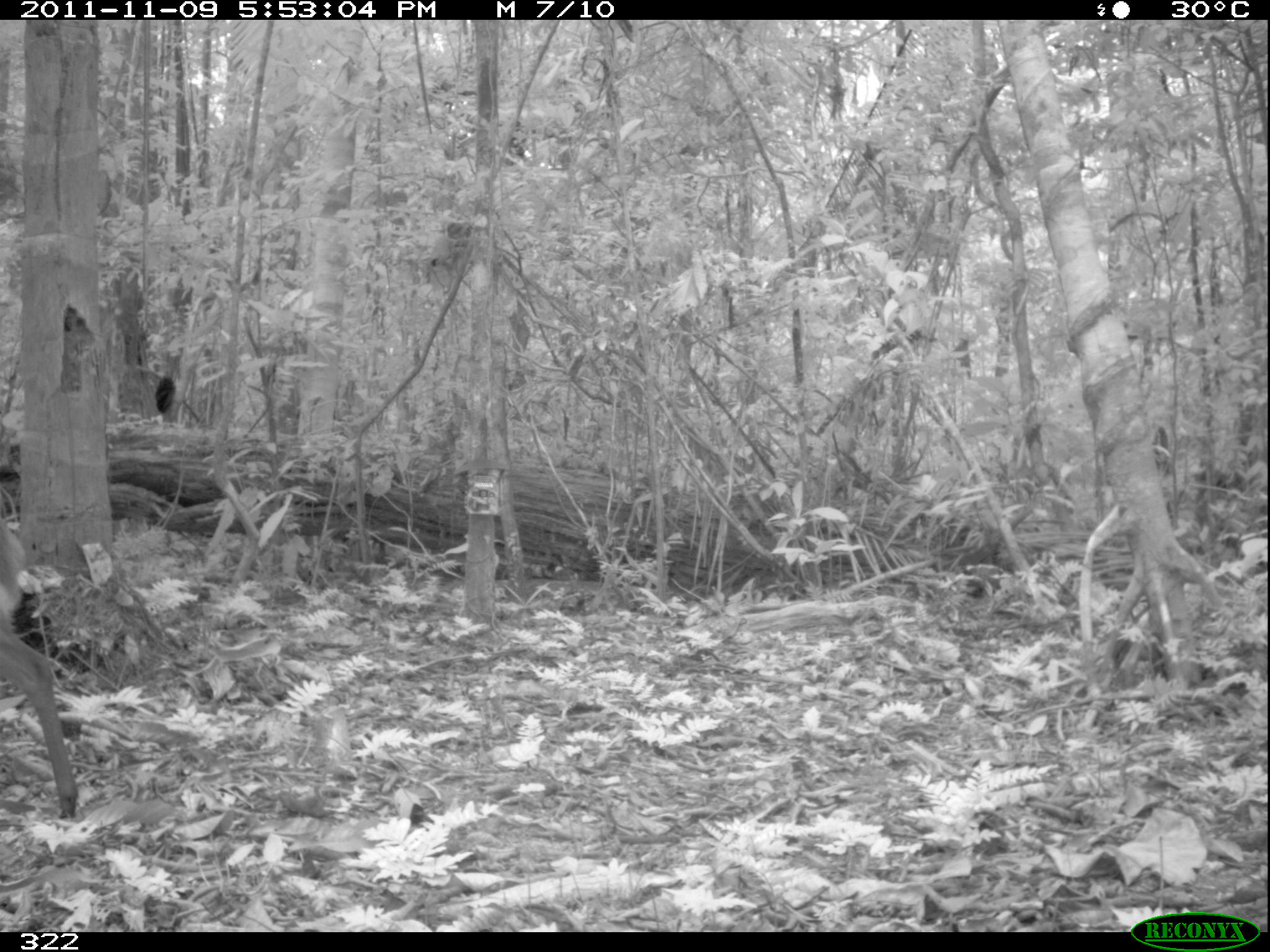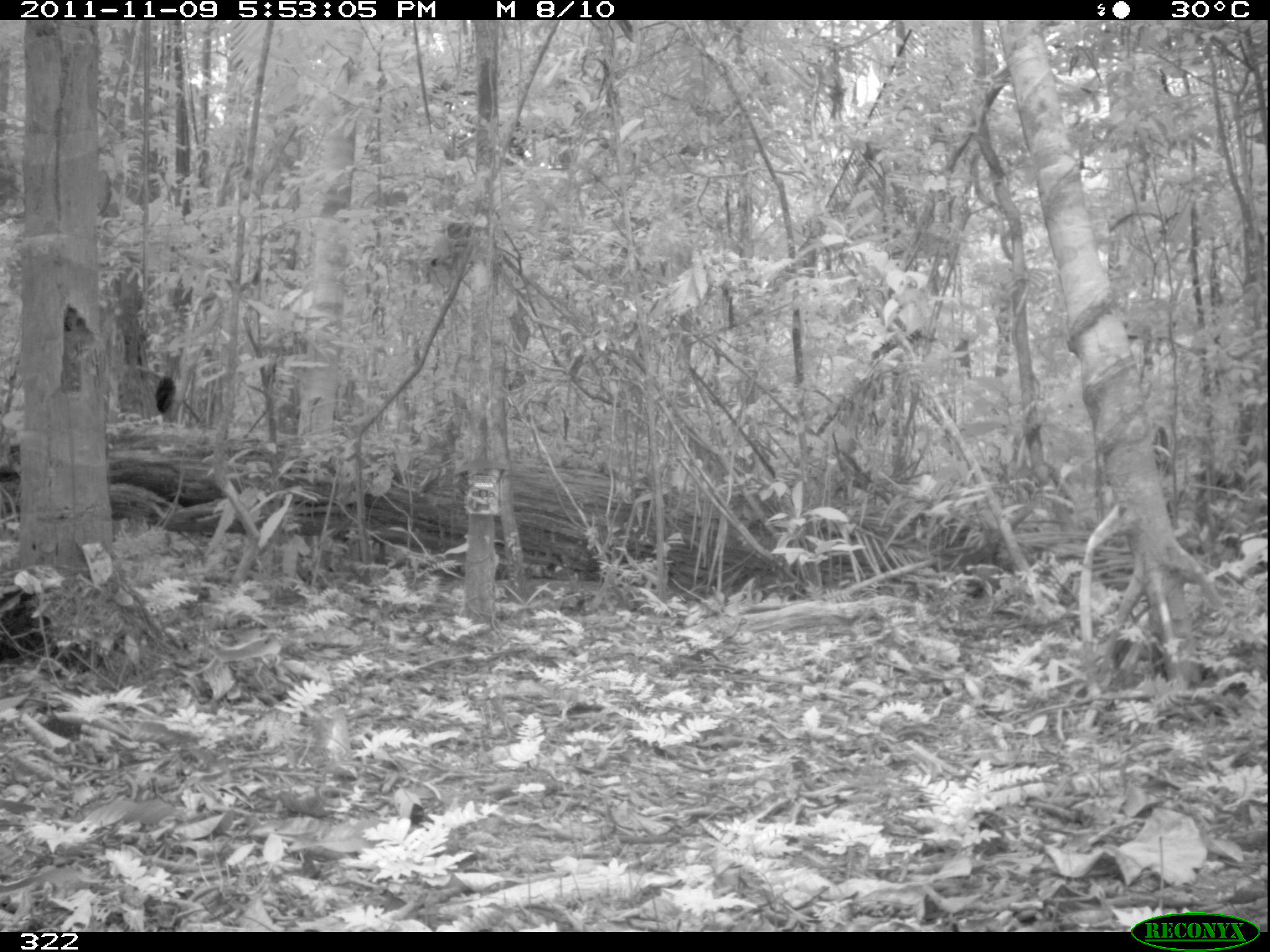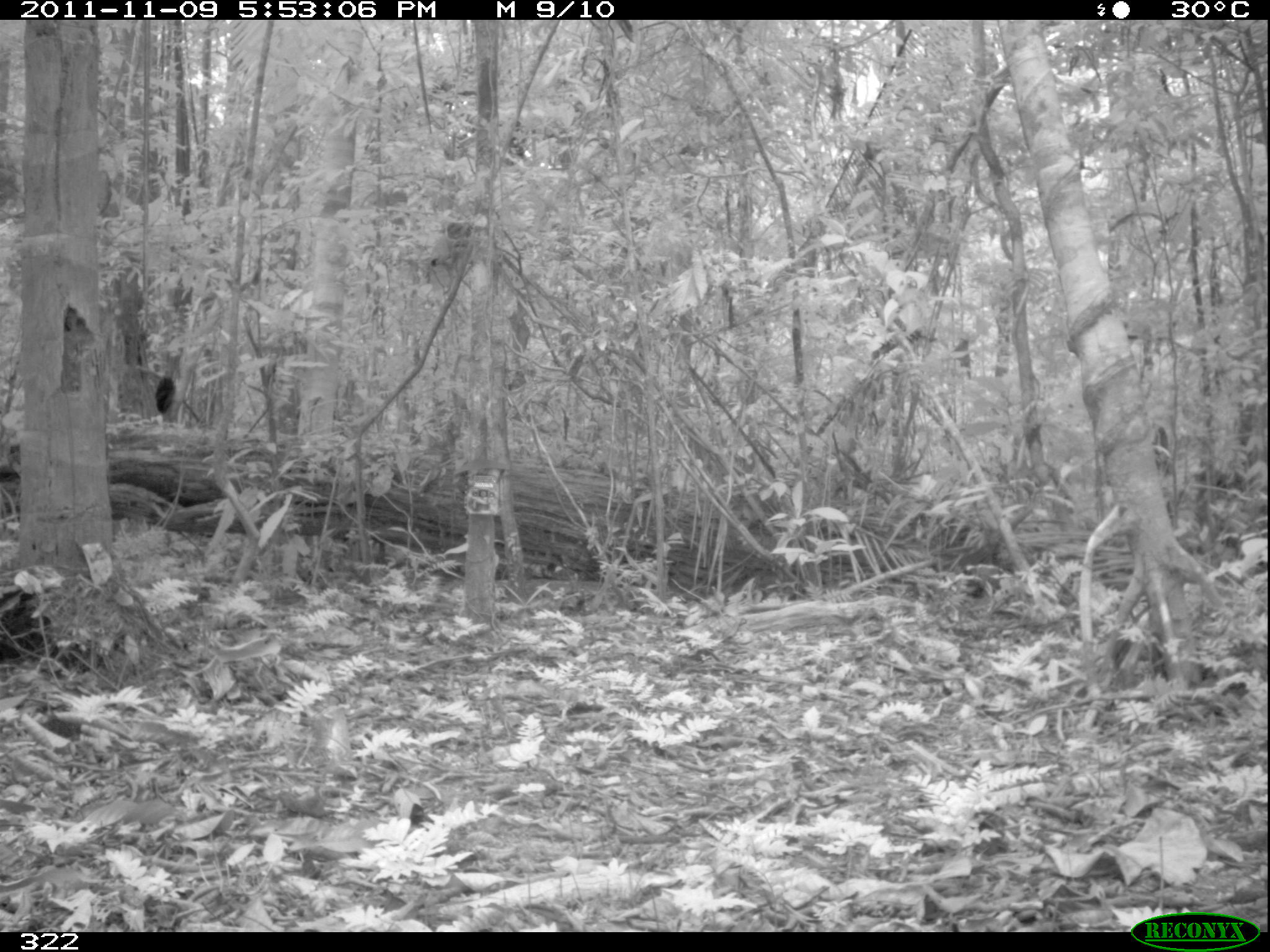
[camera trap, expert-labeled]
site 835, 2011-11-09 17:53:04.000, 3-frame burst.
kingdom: Animalia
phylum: Chordata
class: Mammalia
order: Artiodactyla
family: Cervidae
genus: Mazama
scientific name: Mazama americana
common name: red brocket